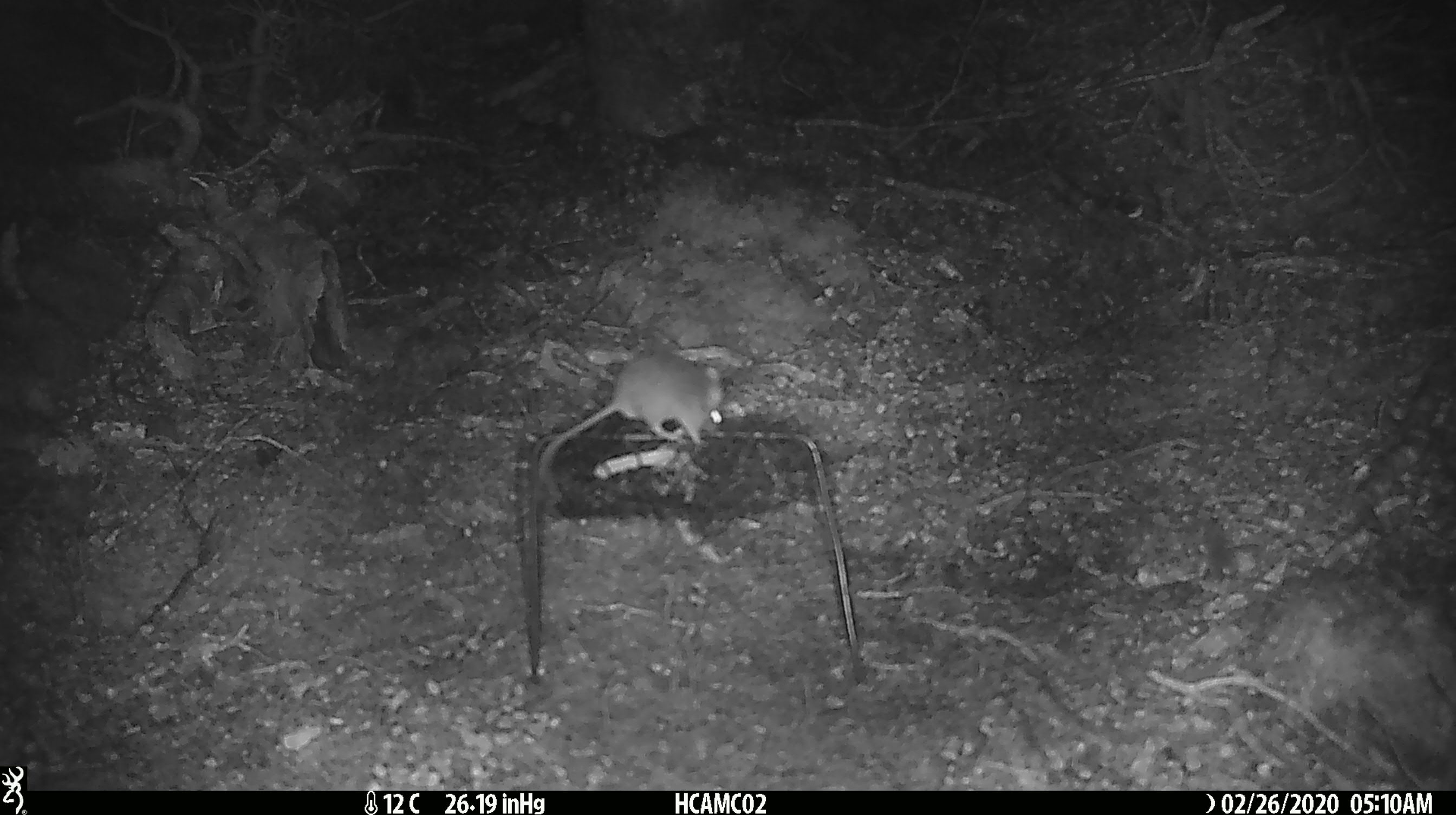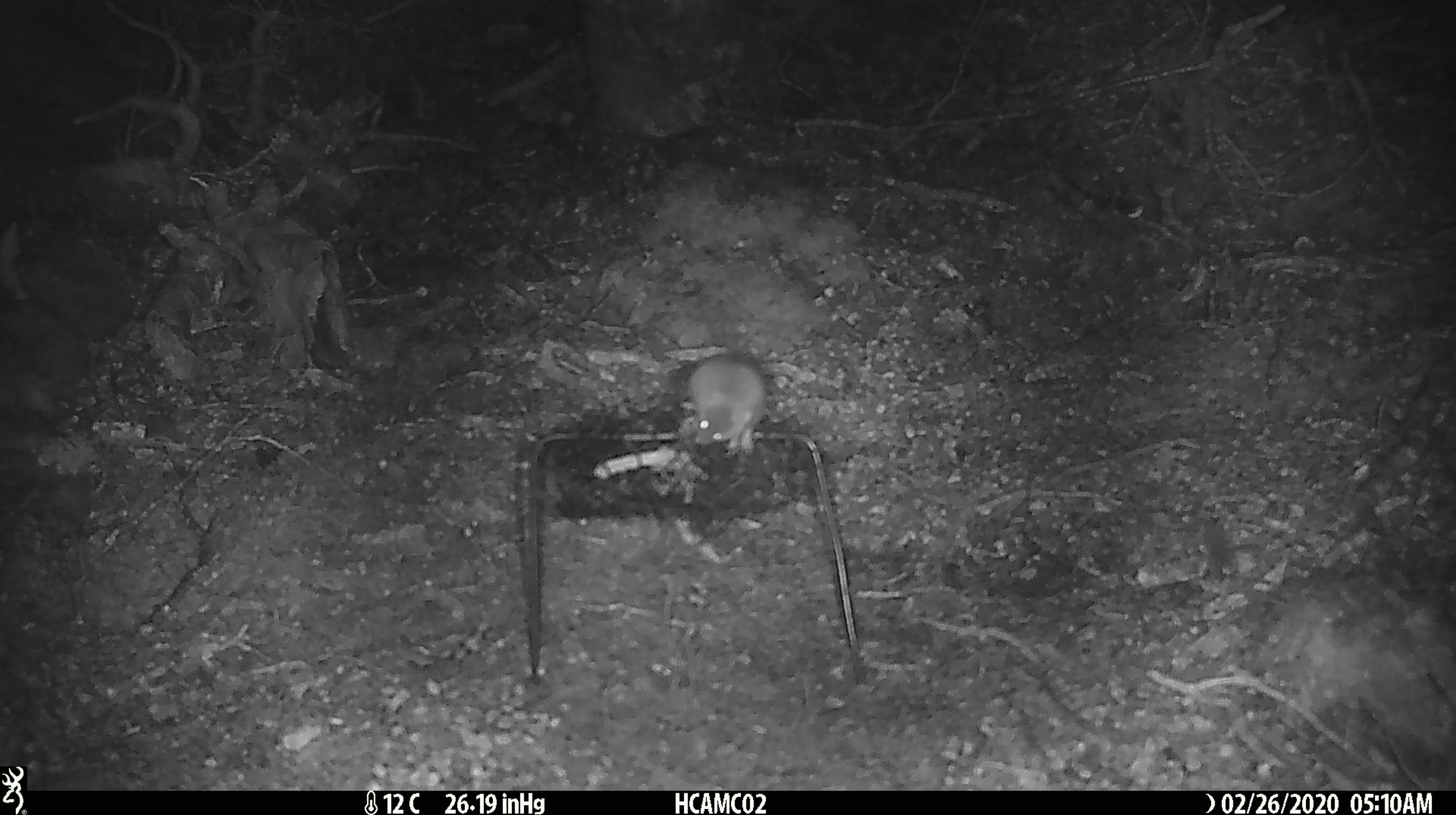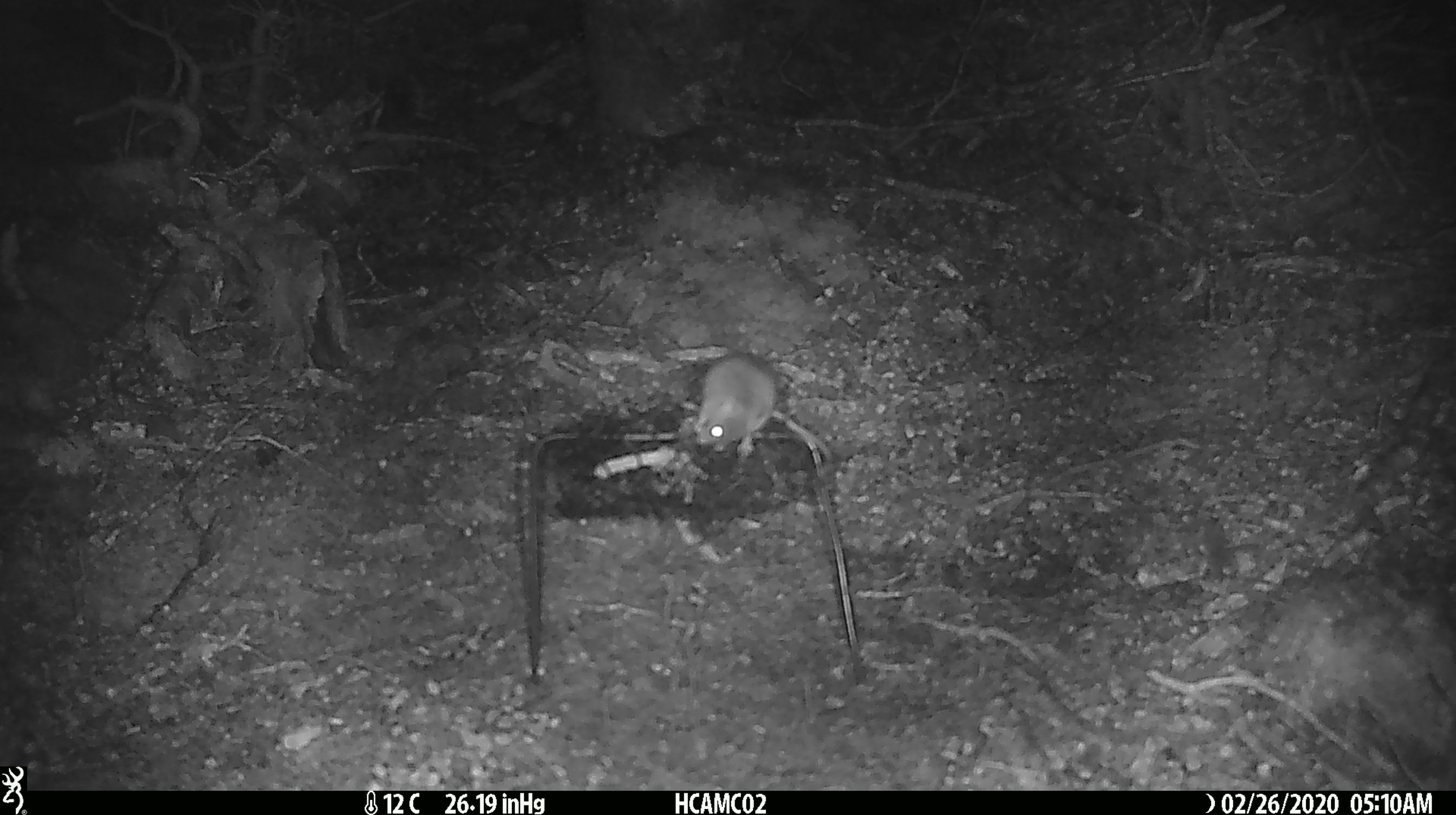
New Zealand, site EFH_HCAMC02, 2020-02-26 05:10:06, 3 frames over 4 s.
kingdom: Animalia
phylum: Chordata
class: Mammalia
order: Rodentia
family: Muridae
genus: Mus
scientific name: Mus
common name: mouse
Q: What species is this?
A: Mouse (Mus).